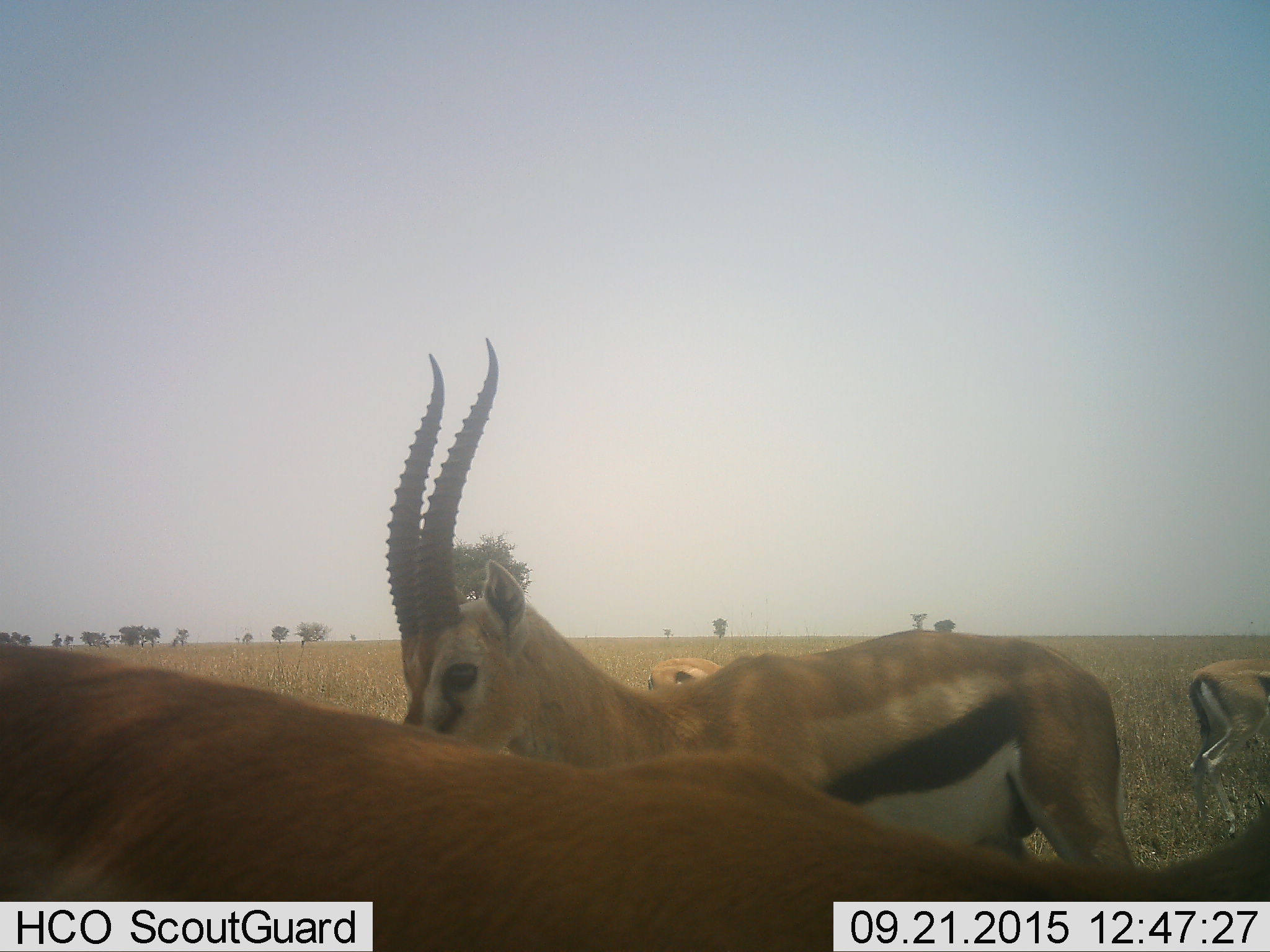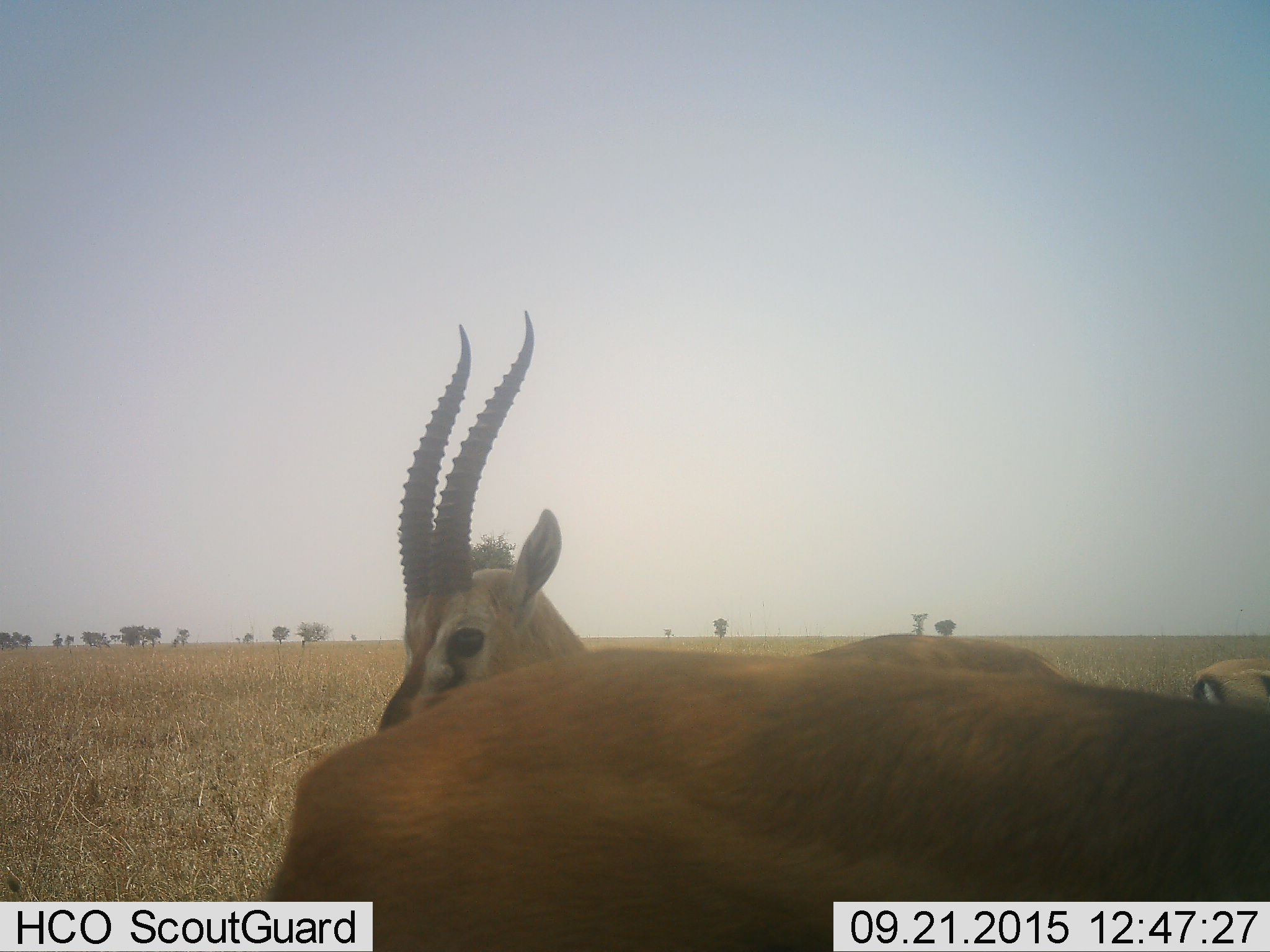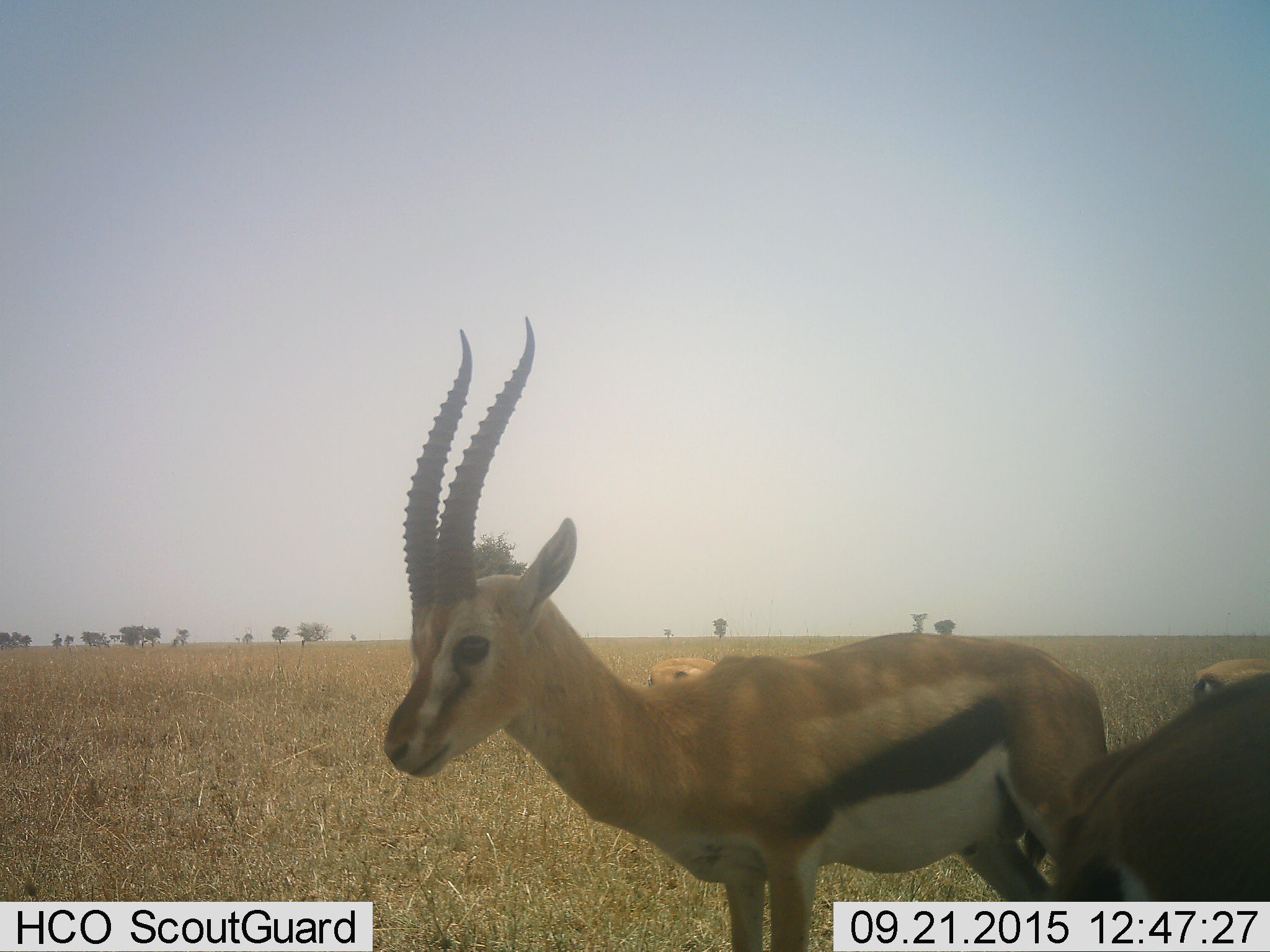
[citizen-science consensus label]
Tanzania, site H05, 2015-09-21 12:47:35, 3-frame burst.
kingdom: Animalia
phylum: Chordata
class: Mammalia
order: Artiodactyla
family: Bovidae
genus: Eudorcas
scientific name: Eudorcas thomsonii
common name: thomson's gazelle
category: gazellethomsons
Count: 4.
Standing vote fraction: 78%.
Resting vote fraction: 0%.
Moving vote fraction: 56%.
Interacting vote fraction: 11%.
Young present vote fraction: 0%.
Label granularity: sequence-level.